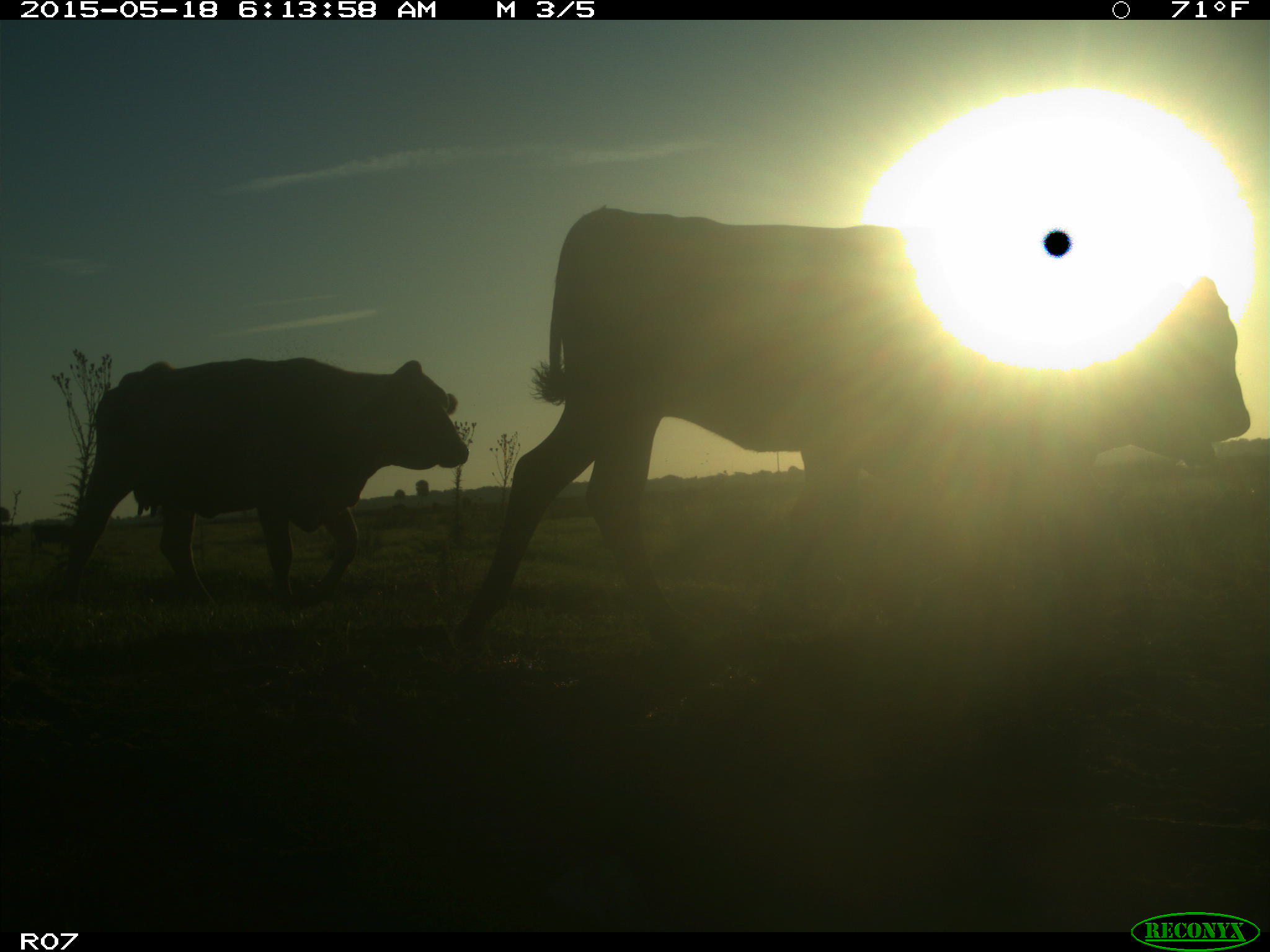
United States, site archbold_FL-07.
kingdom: Animalia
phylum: Chordata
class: Mammalia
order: Artiodactyla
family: Bovidae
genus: Bos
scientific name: Bos taurus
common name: domestic cow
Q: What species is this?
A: Bos taurus (domestic cow).